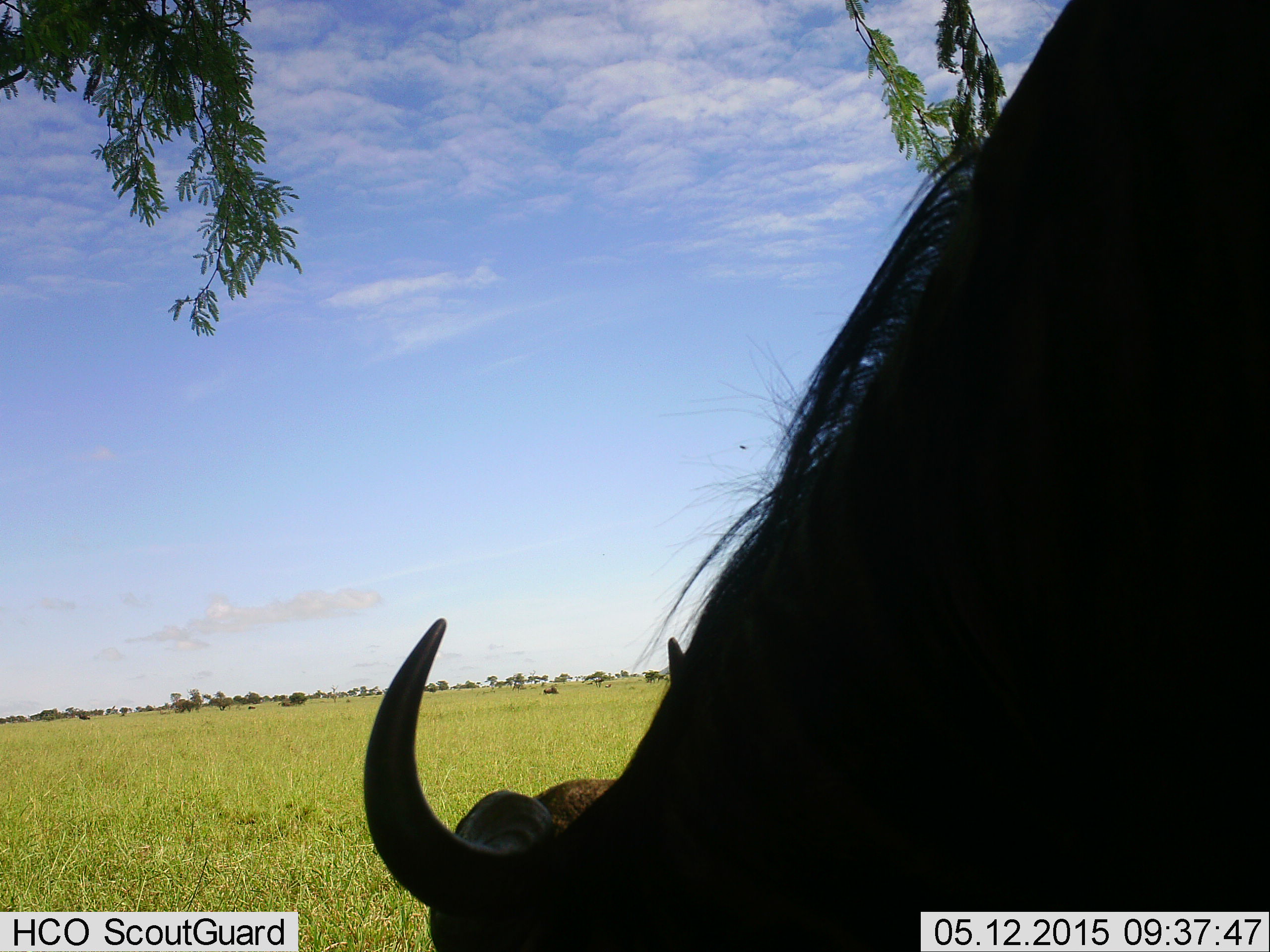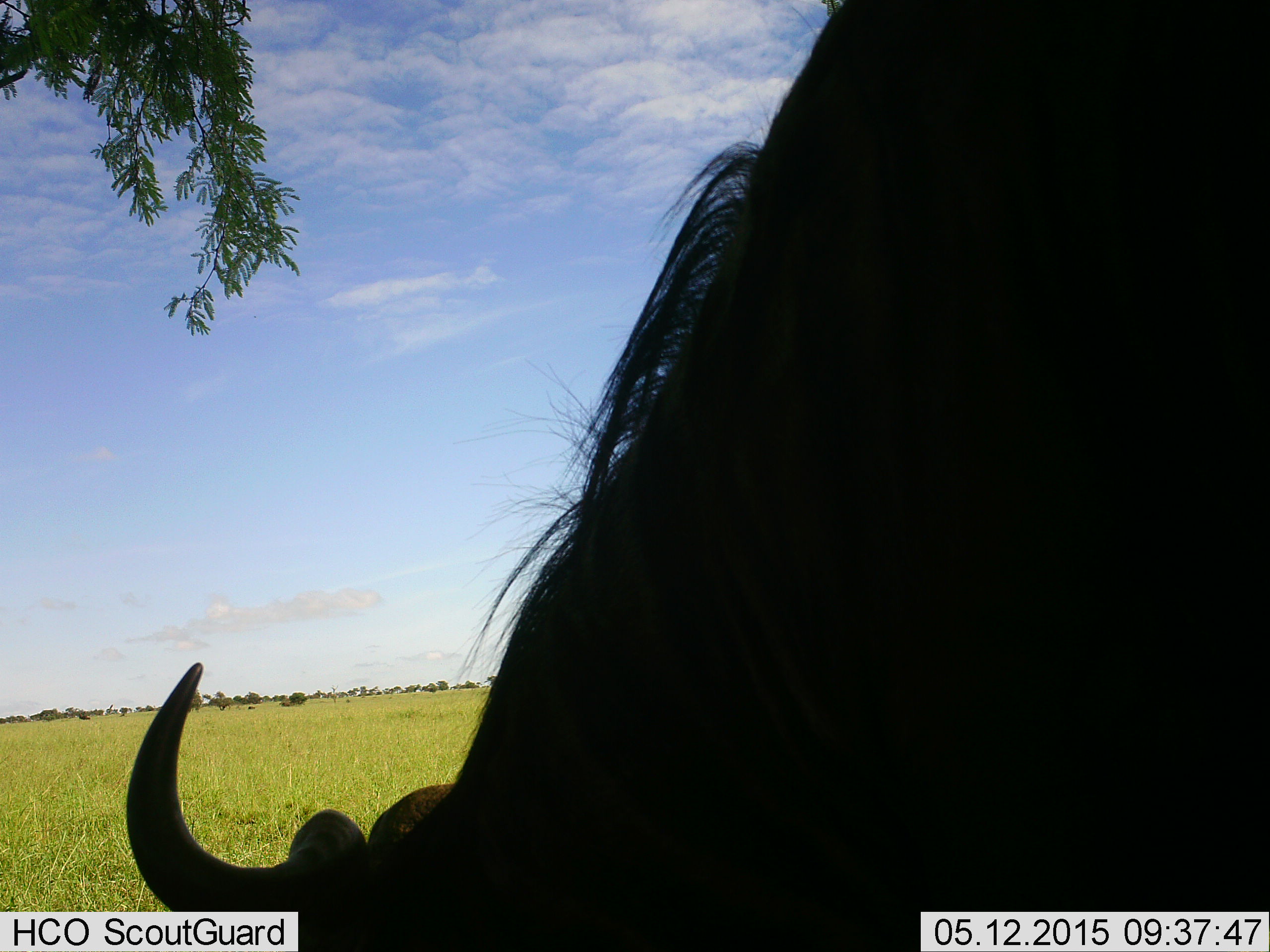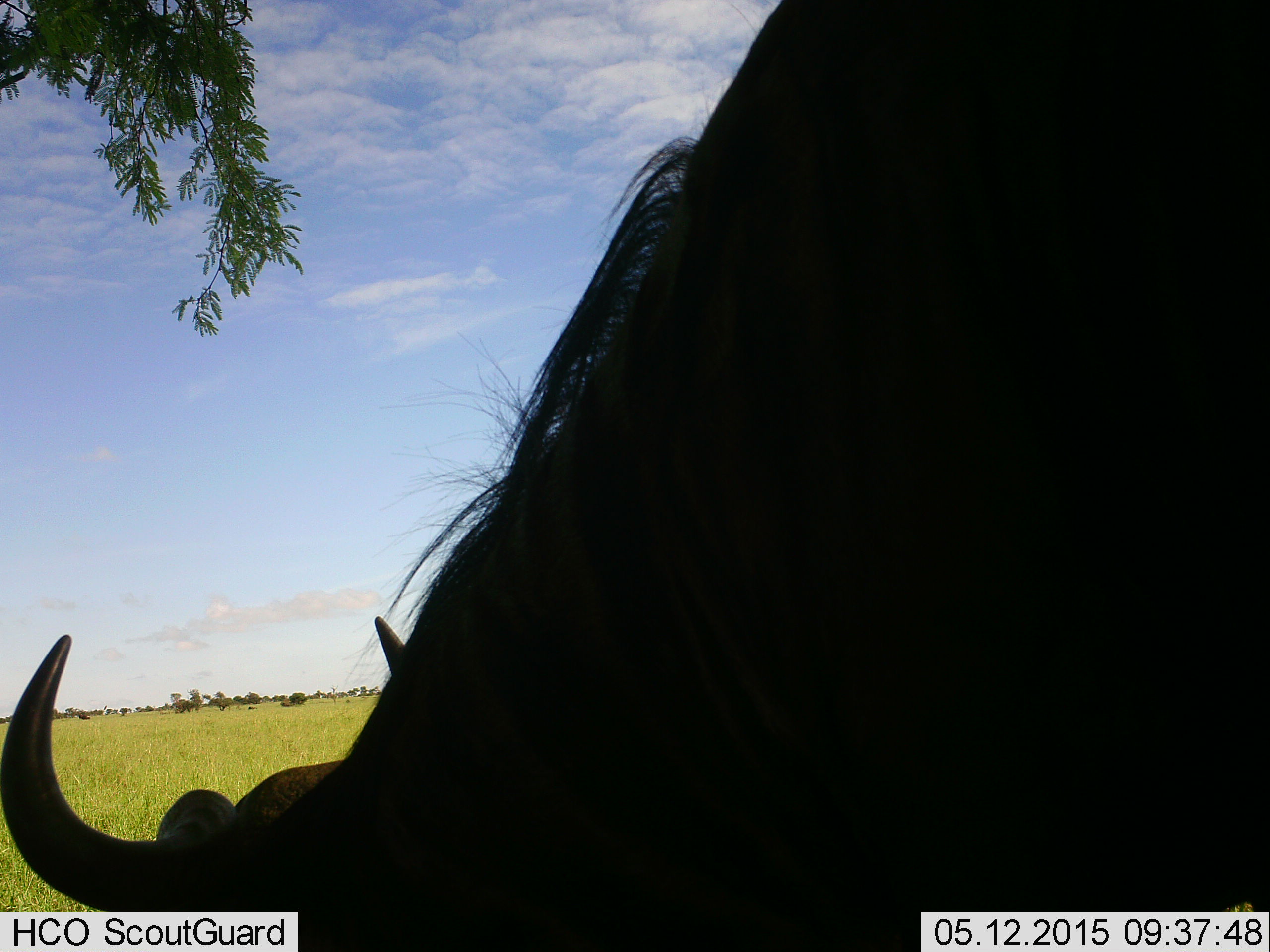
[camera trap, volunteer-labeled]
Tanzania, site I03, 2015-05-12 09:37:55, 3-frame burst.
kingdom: Animalia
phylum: Chordata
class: Mammalia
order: Artiodactyla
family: Bovidae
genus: Connochaetes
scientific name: Connochaetes taurinus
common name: blue wildebeest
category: wildebeest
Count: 1.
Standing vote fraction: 50%.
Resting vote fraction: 10%.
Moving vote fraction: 20%.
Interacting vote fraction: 0%.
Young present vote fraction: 0%.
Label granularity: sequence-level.